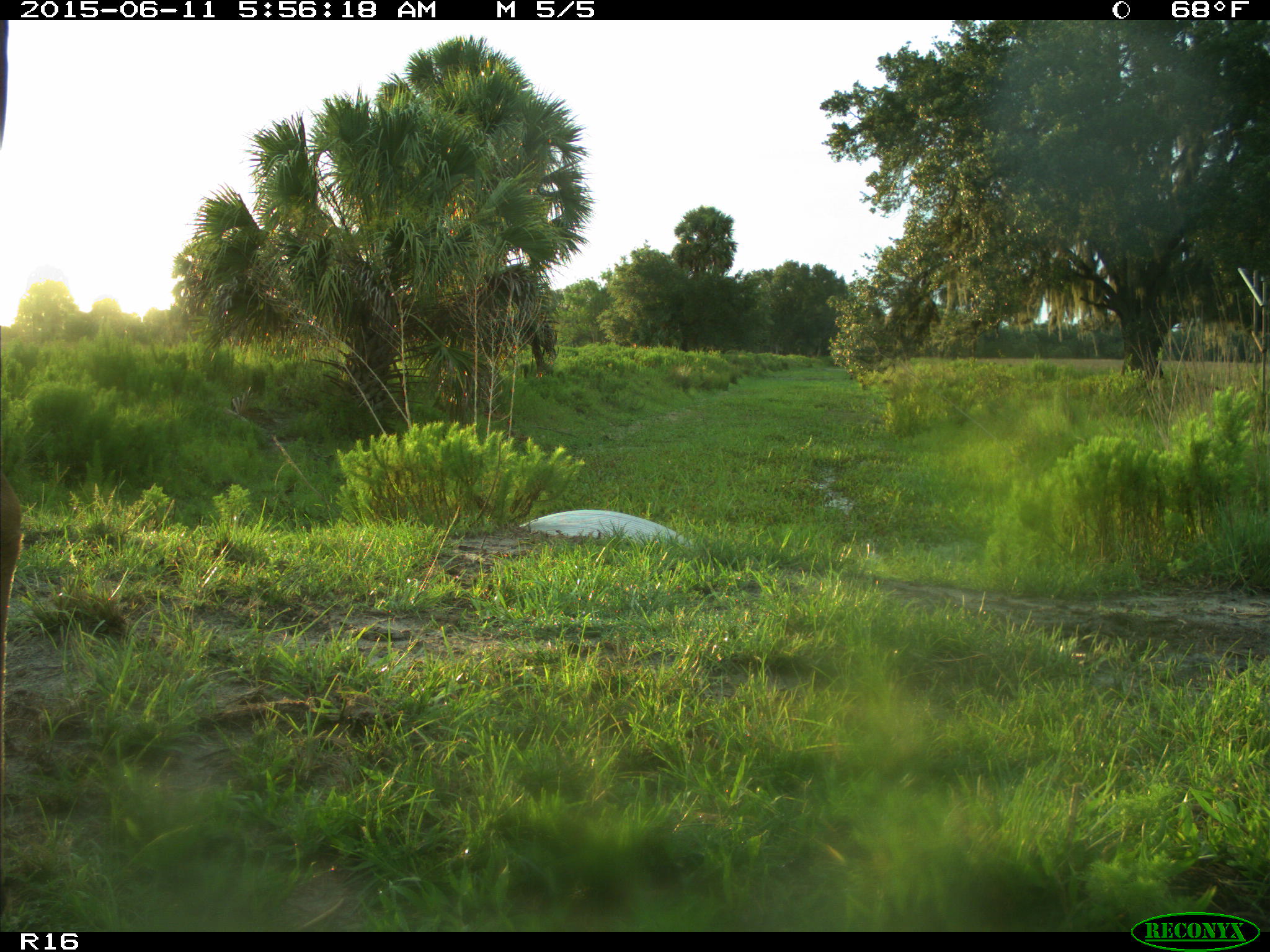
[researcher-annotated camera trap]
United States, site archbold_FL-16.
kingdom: Animalia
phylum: Chordata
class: Mammalia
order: Artiodactyla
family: Bovidae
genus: Bos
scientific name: Bos taurus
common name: domestic cow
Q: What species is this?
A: Bos taurus (domestic cow).